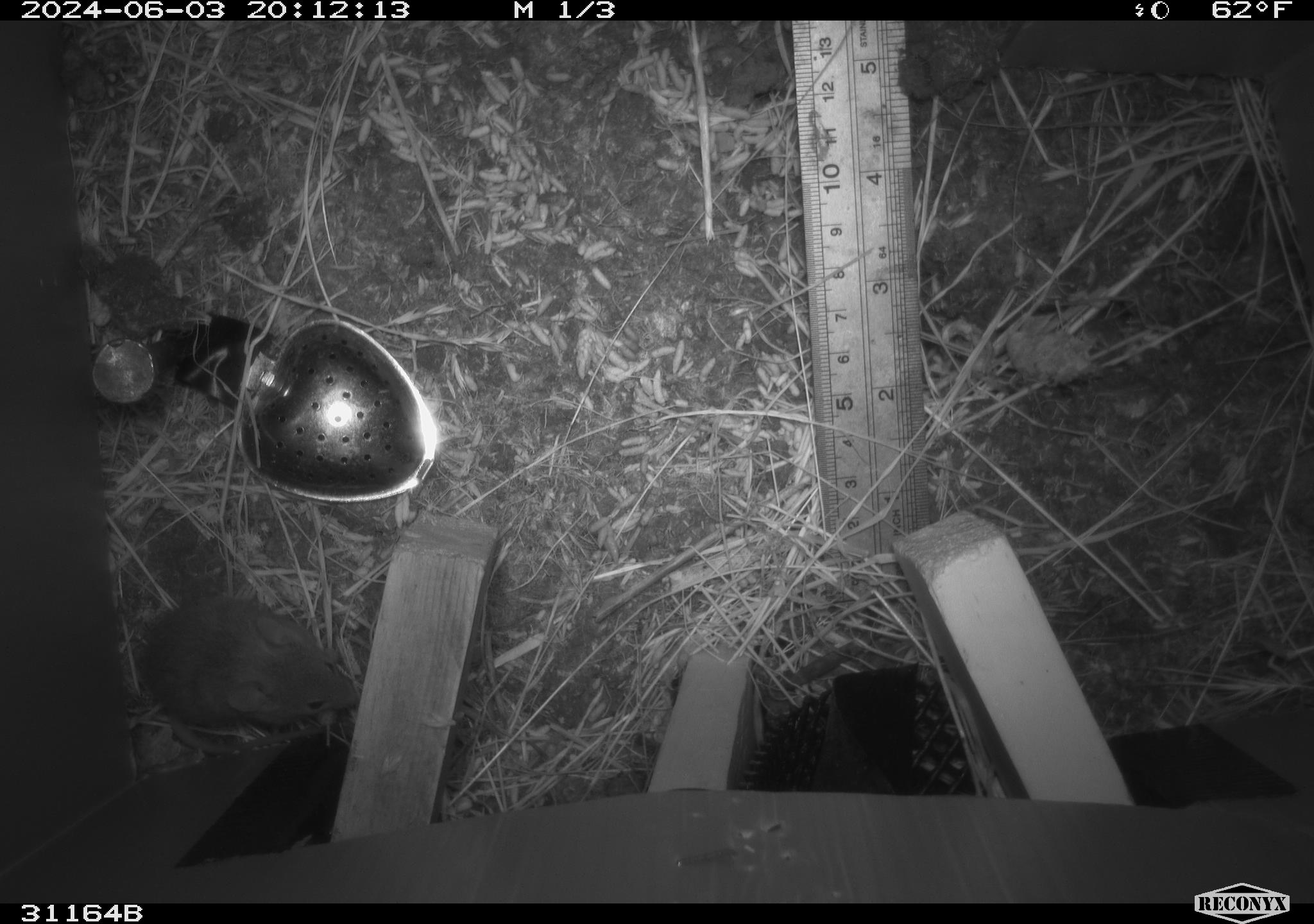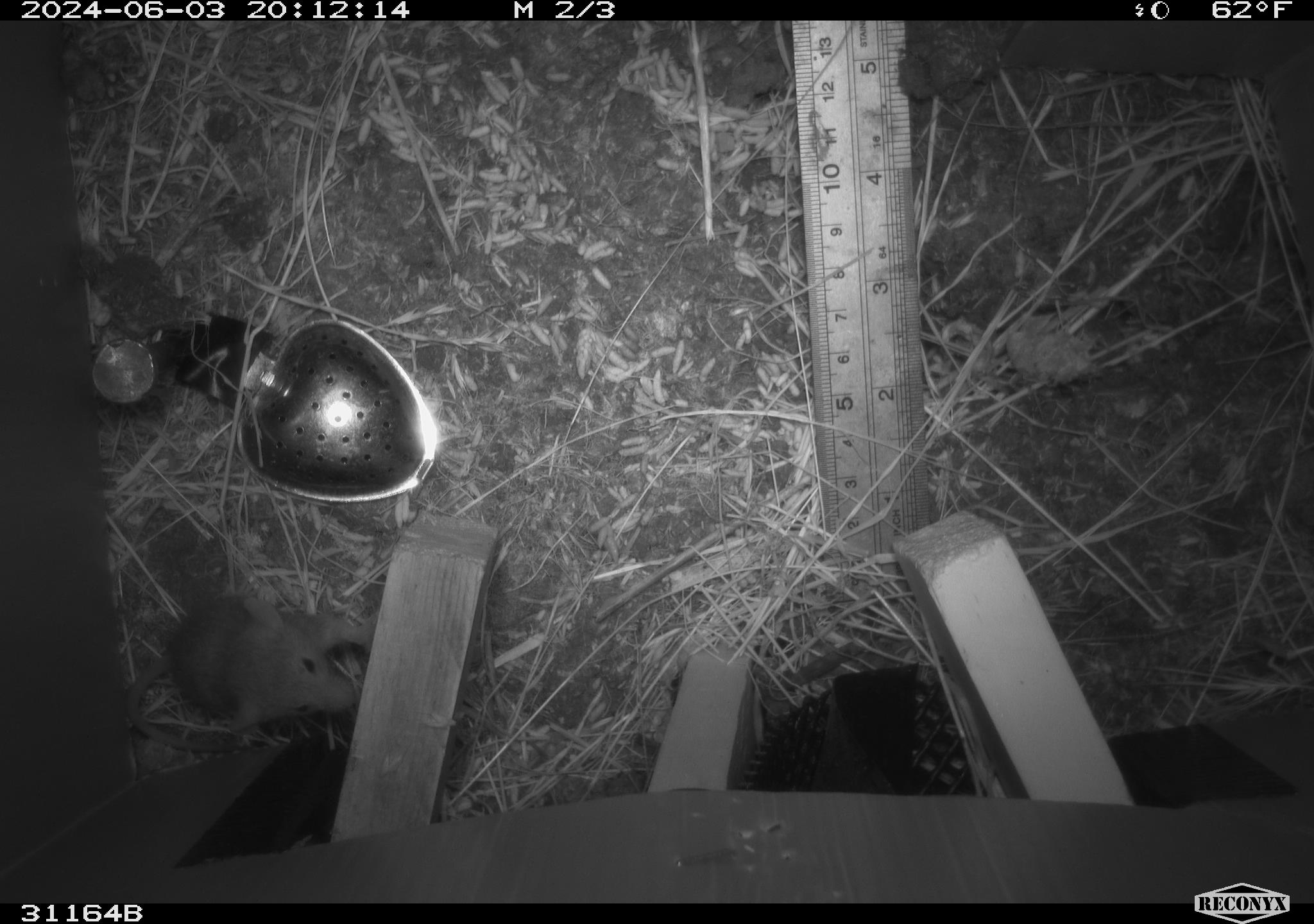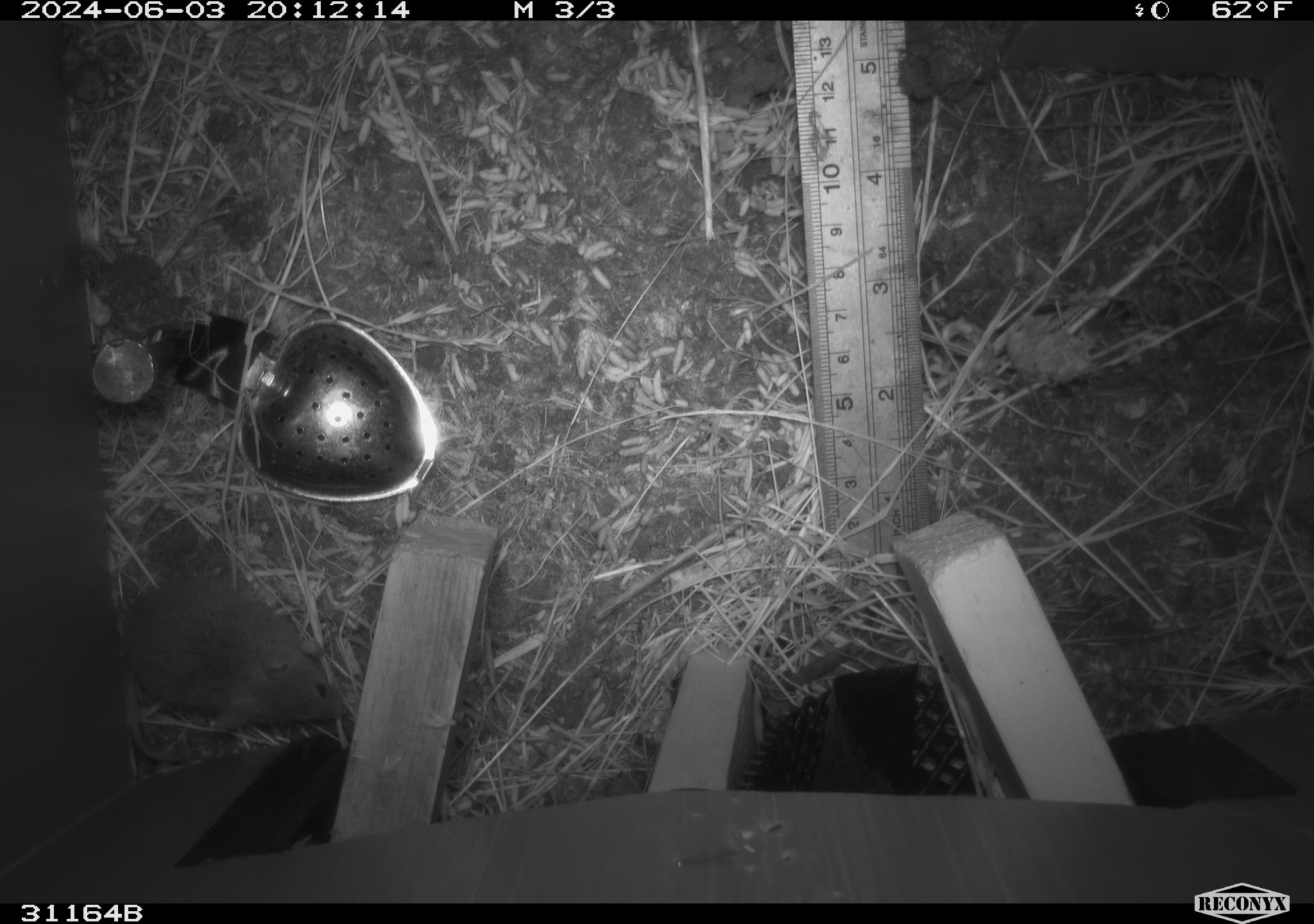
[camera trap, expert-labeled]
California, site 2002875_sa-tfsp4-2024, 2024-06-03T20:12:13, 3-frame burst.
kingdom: Animalia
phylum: Chordata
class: Mammalia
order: Rodentia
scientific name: Rodentia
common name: mouse species